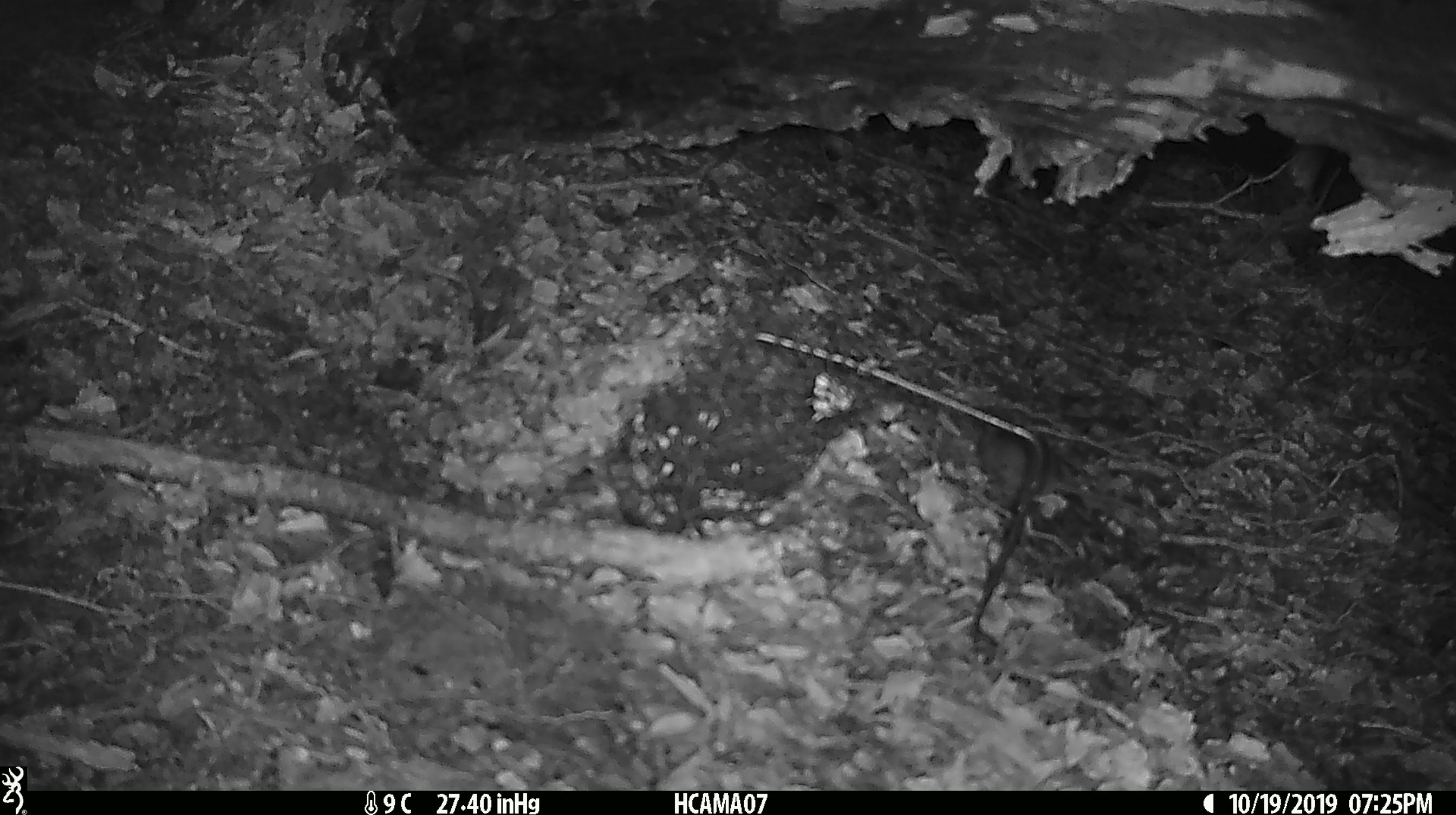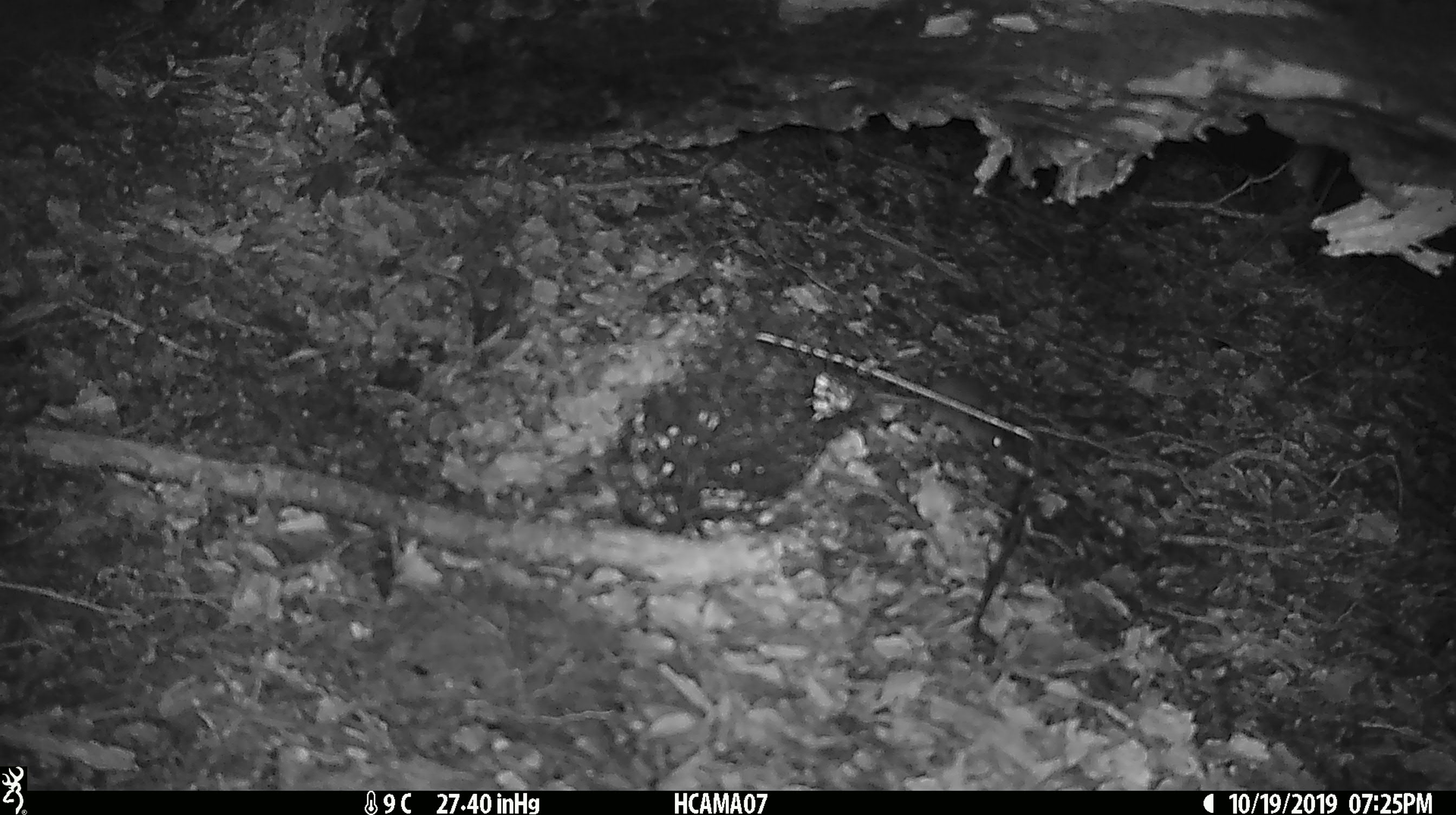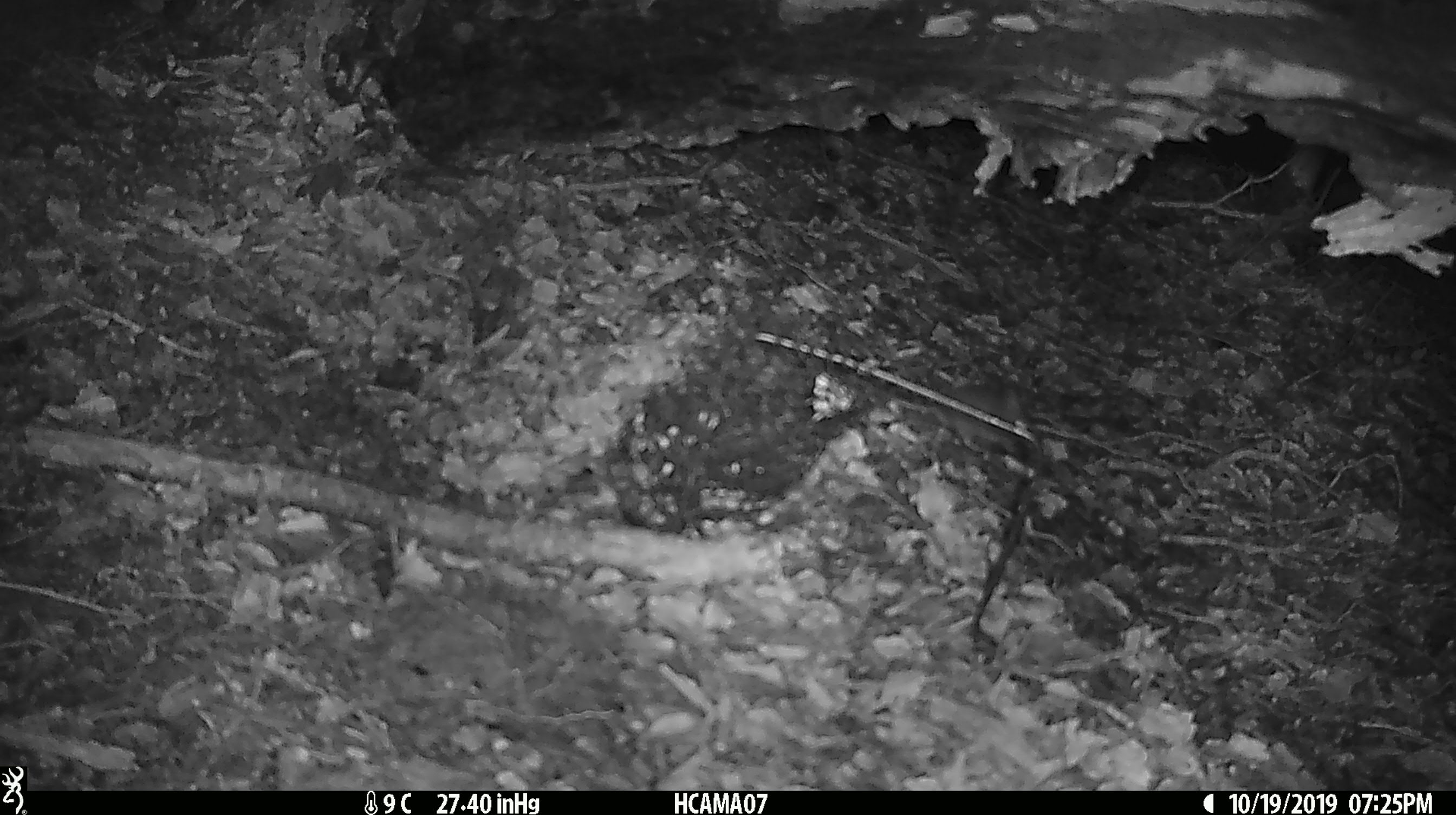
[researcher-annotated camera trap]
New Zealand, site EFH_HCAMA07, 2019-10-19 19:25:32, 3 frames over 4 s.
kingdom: Animalia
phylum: Chordata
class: Mammalia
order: Rodentia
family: Muridae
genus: Mus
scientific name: Mus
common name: mouse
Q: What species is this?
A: Mouse (Mus).